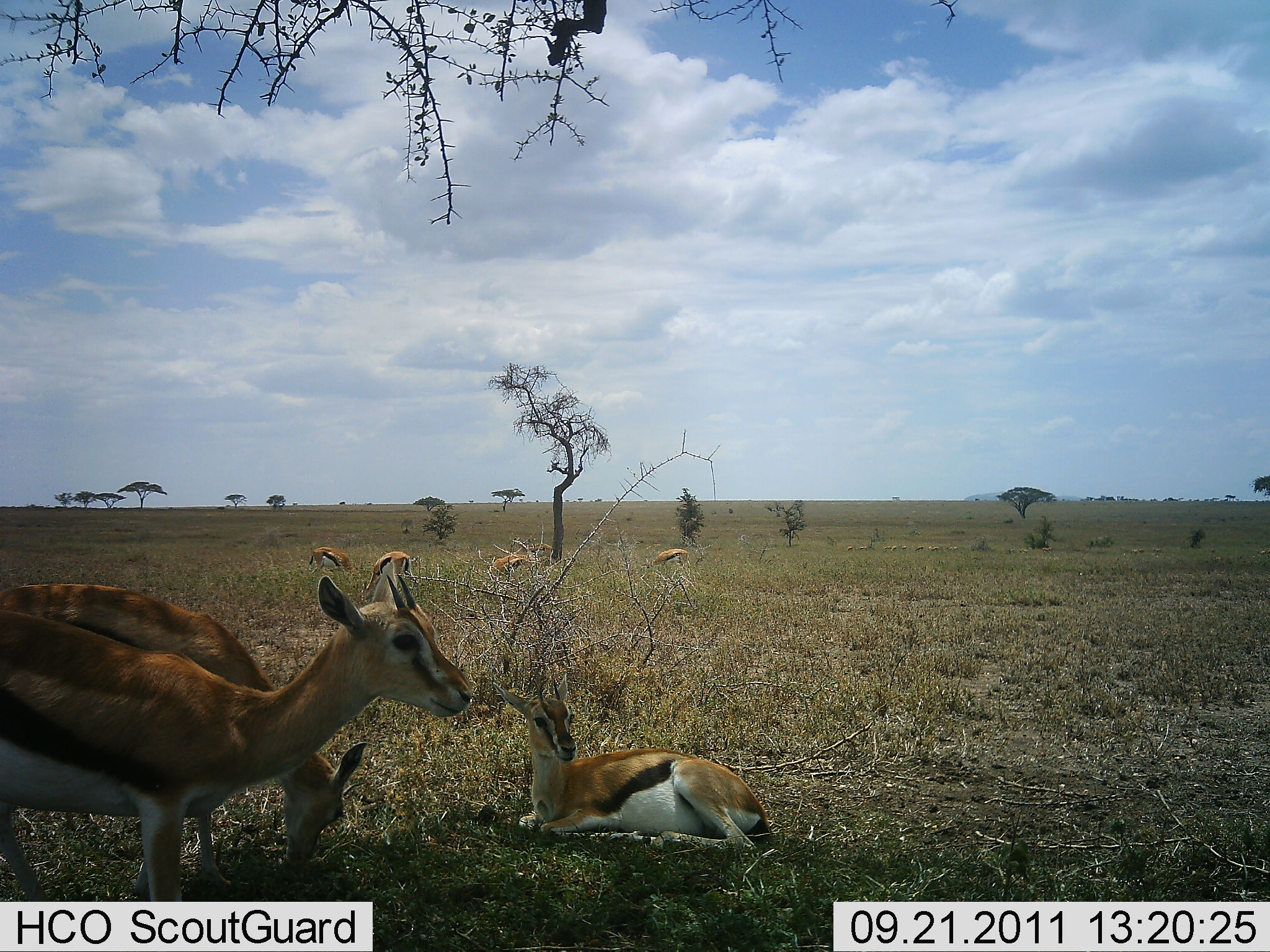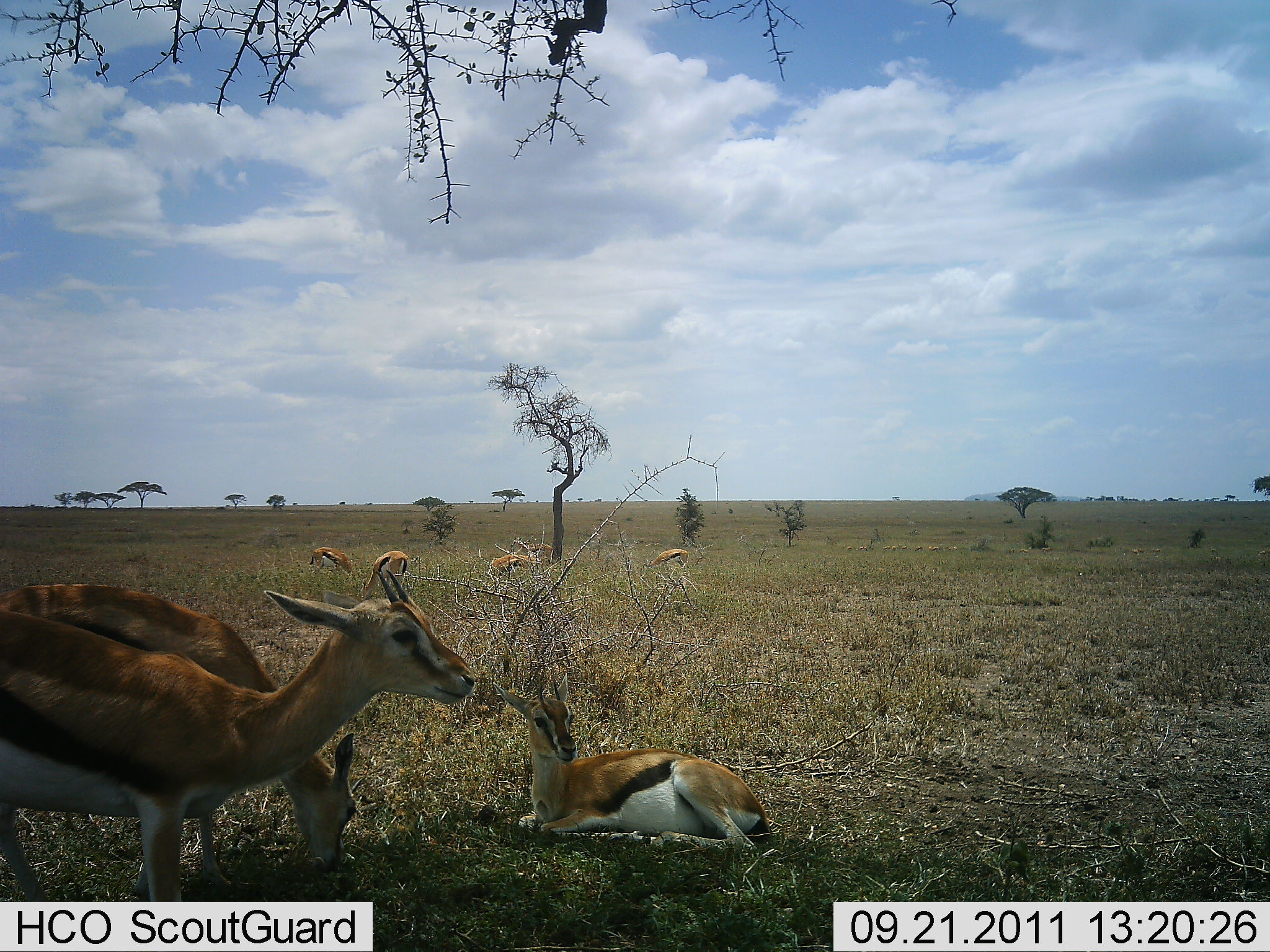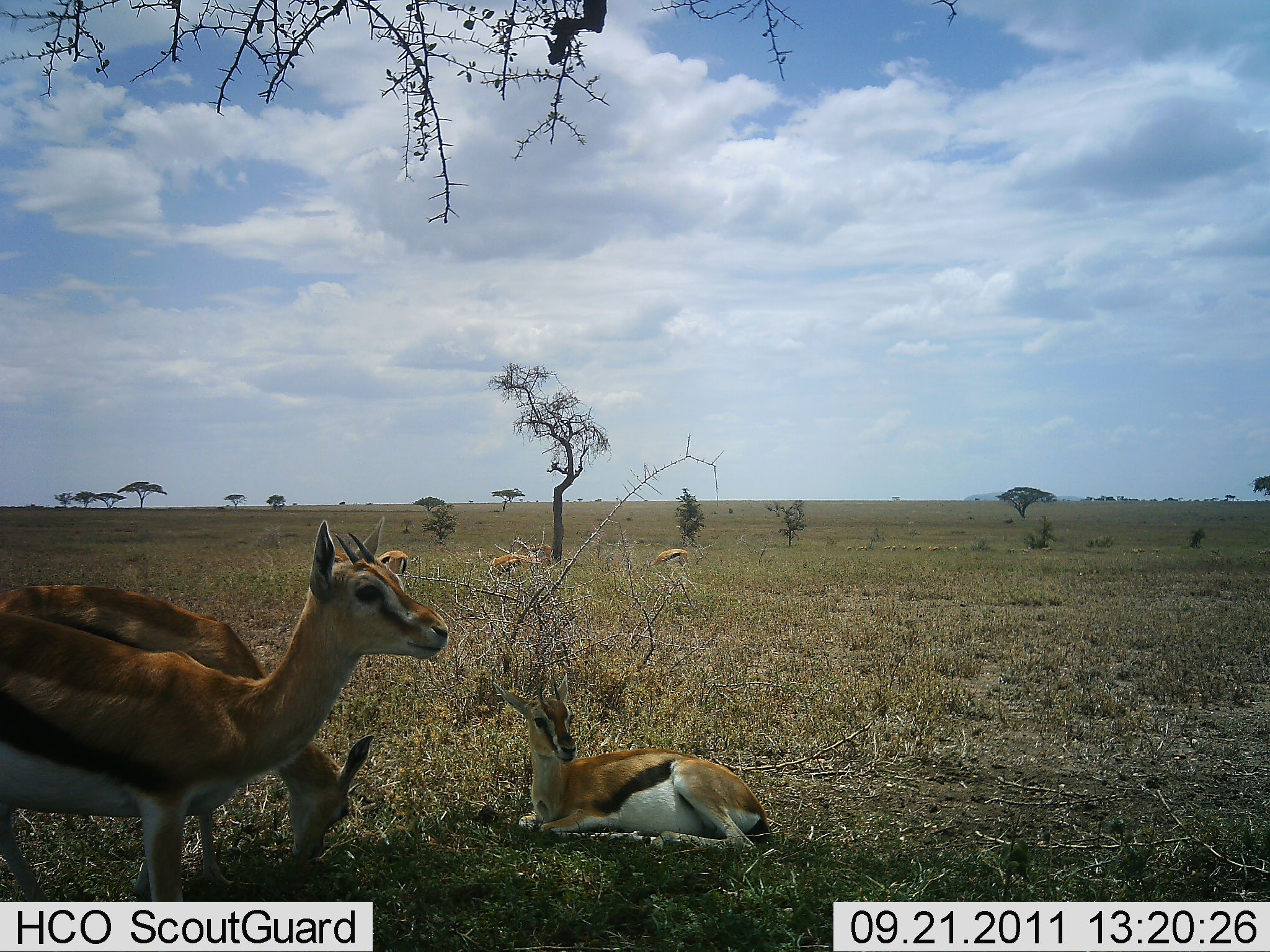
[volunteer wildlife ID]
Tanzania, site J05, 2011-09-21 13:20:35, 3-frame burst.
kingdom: Animalia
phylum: Chordata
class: Mammalia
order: Artiodactyla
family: Bovidae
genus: Eudorcas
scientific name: Eudorcas thomsonii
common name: thomson's gazelle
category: gazellethomsons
Gazellethomsons (thomson's gazelle) (Eudorcas thomsonii), count 7. Behavior (volunteer vote fractions): standing 82%, resting 91%, moving 18%, interacting 0%. Young present (vote fraction): 0%. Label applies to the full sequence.